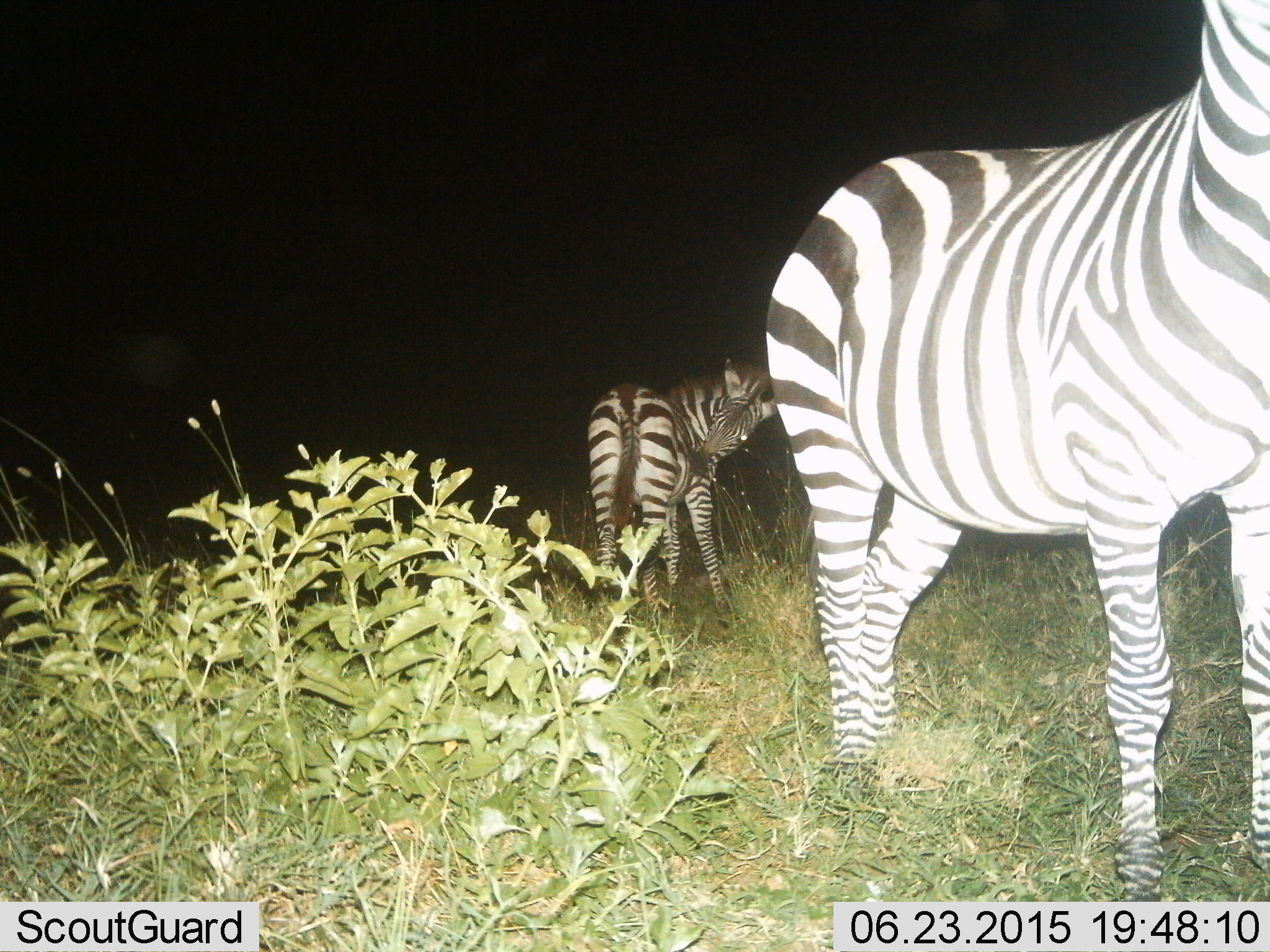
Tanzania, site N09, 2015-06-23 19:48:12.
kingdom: Animalia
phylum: Chordata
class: Mammalia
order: Perissodactyla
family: Equidae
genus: Equus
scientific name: Equus quagga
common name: plains zebra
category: zebra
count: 2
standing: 90%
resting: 0%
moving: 10%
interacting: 0%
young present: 0%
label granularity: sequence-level